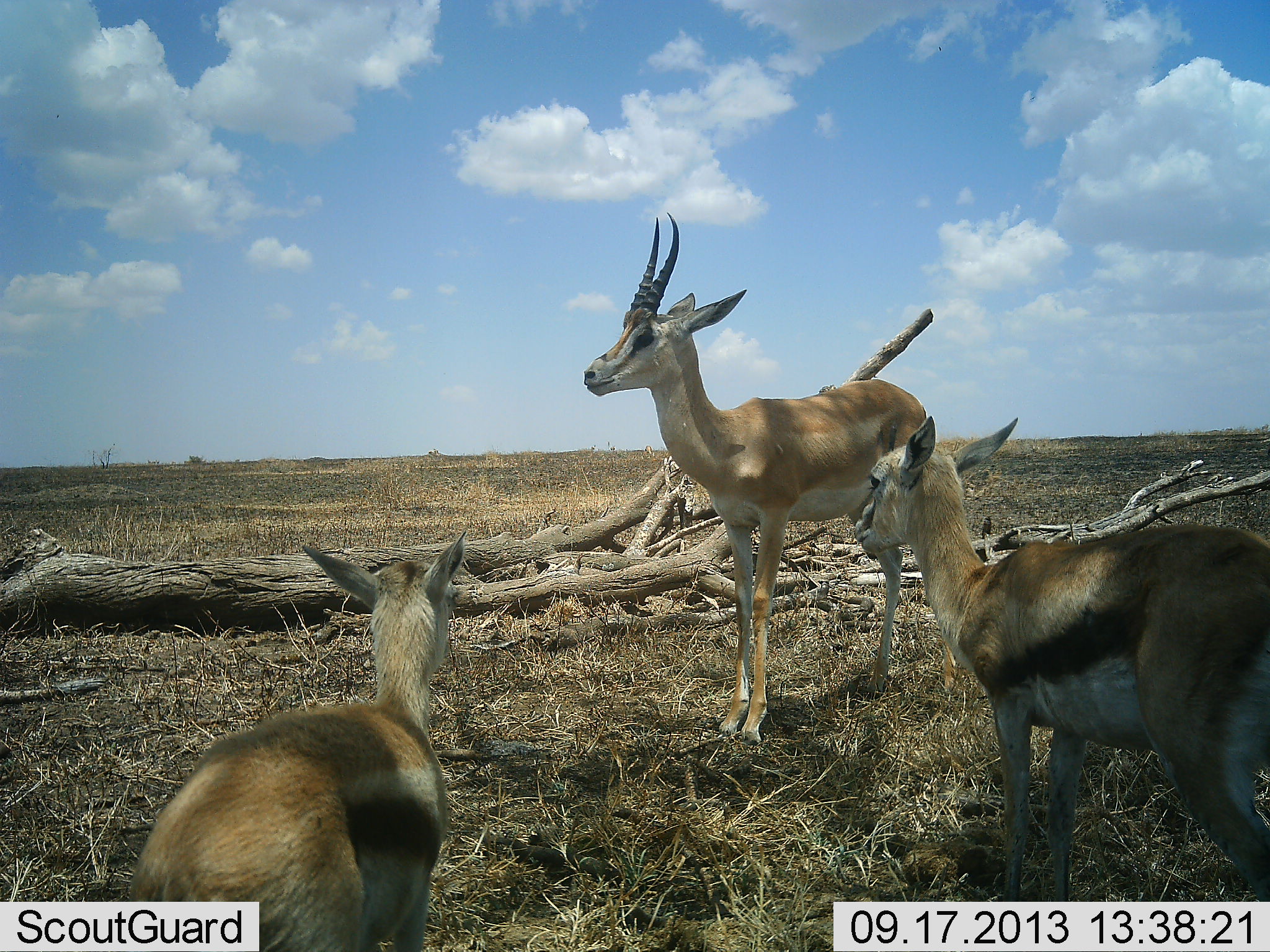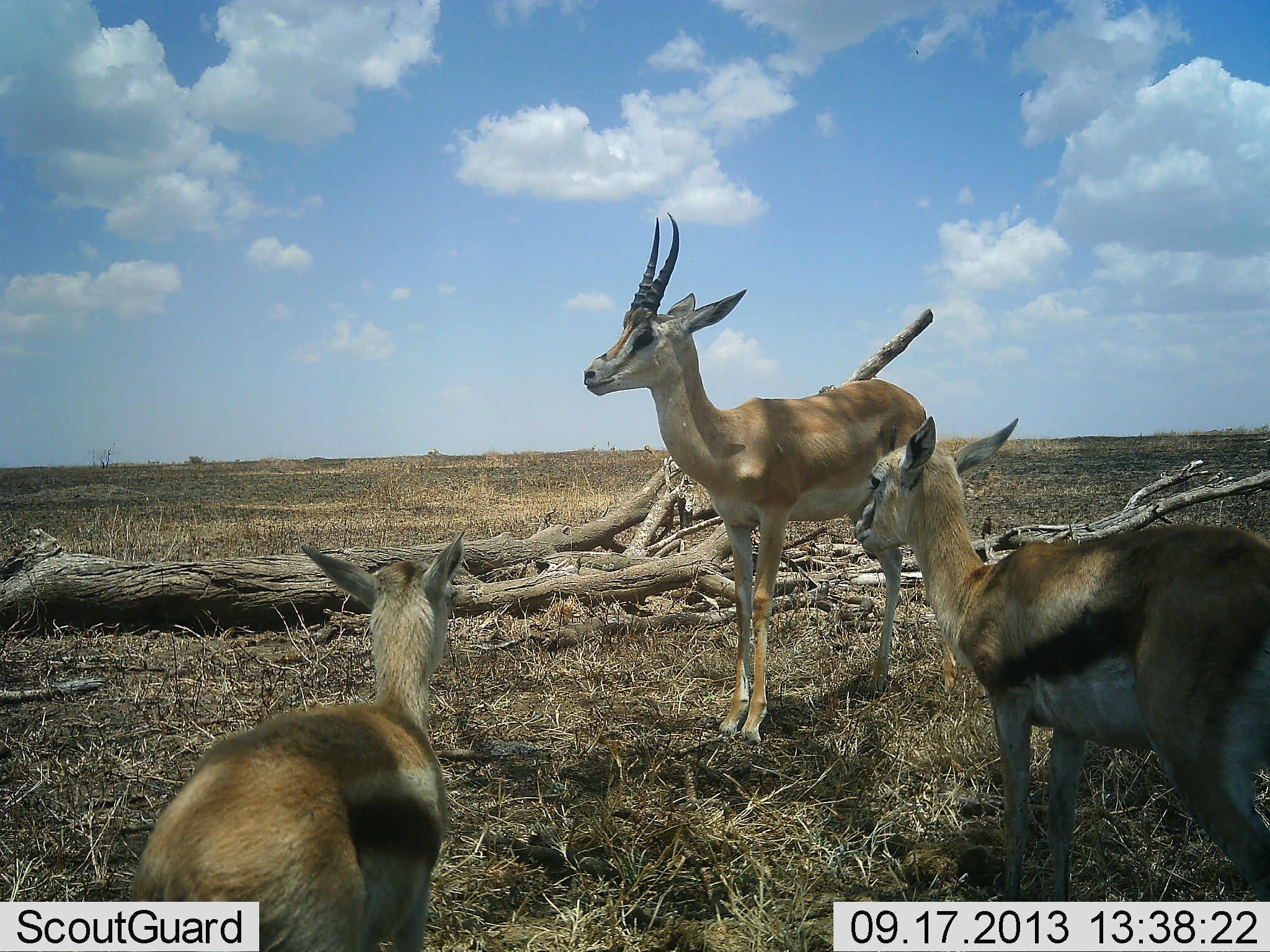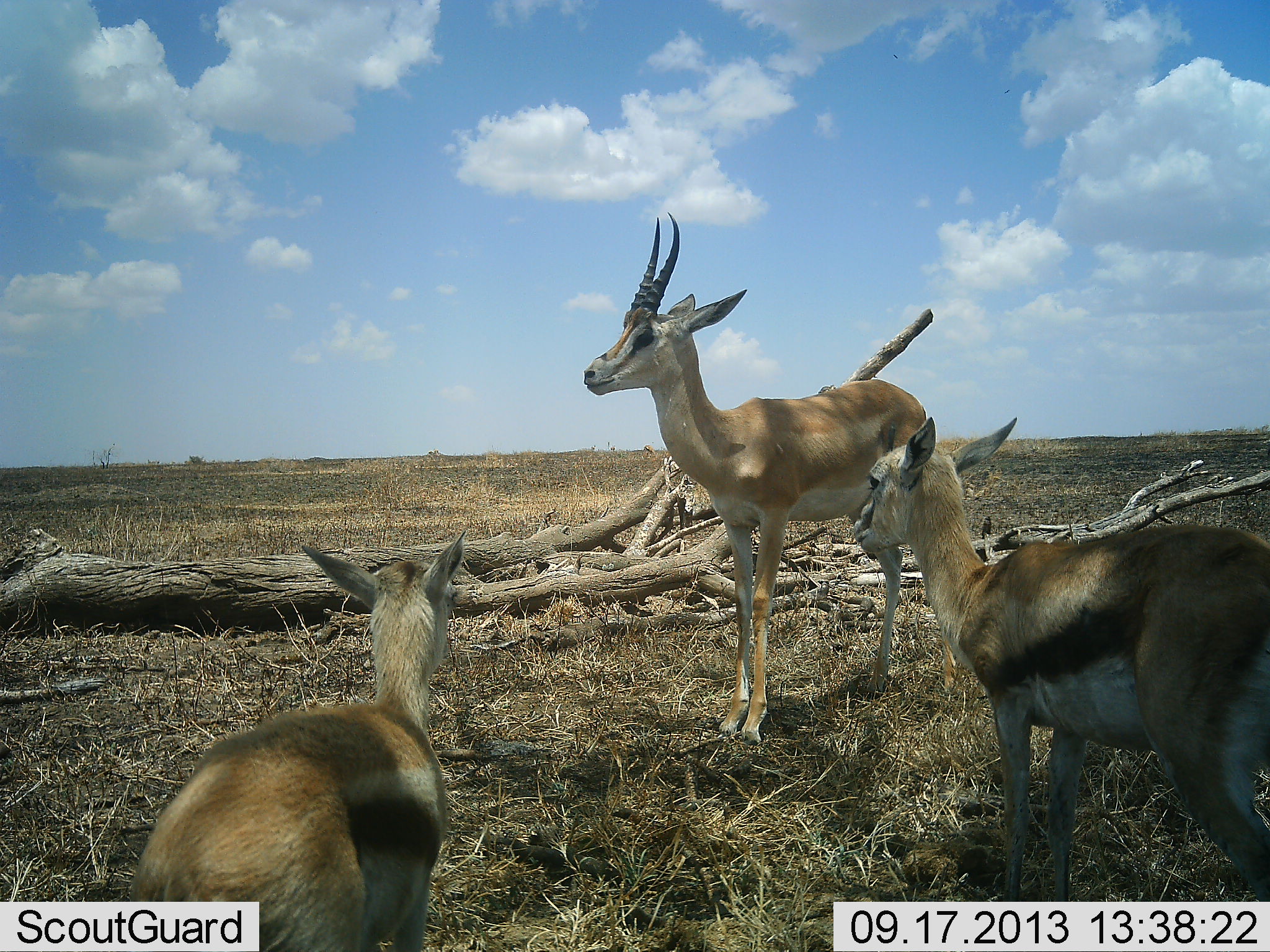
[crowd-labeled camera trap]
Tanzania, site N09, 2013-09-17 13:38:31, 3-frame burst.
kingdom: Animalia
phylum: Chordata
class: Mammalia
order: Artiodactyla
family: Bovidae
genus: Nanger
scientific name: Nanger granti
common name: grant's gazelle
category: gazellegrants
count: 1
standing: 100%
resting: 0%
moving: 0%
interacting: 0%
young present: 24%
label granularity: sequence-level